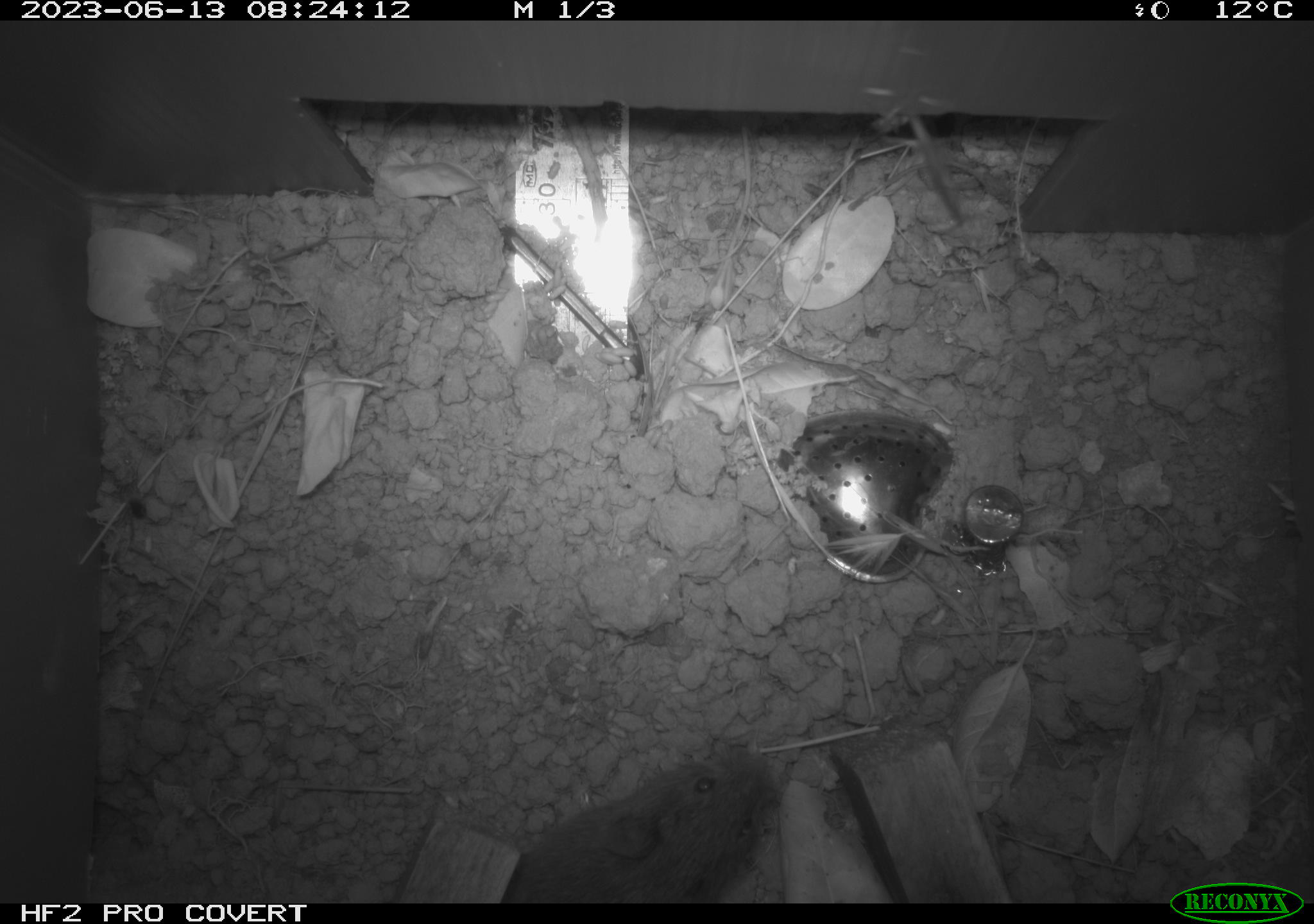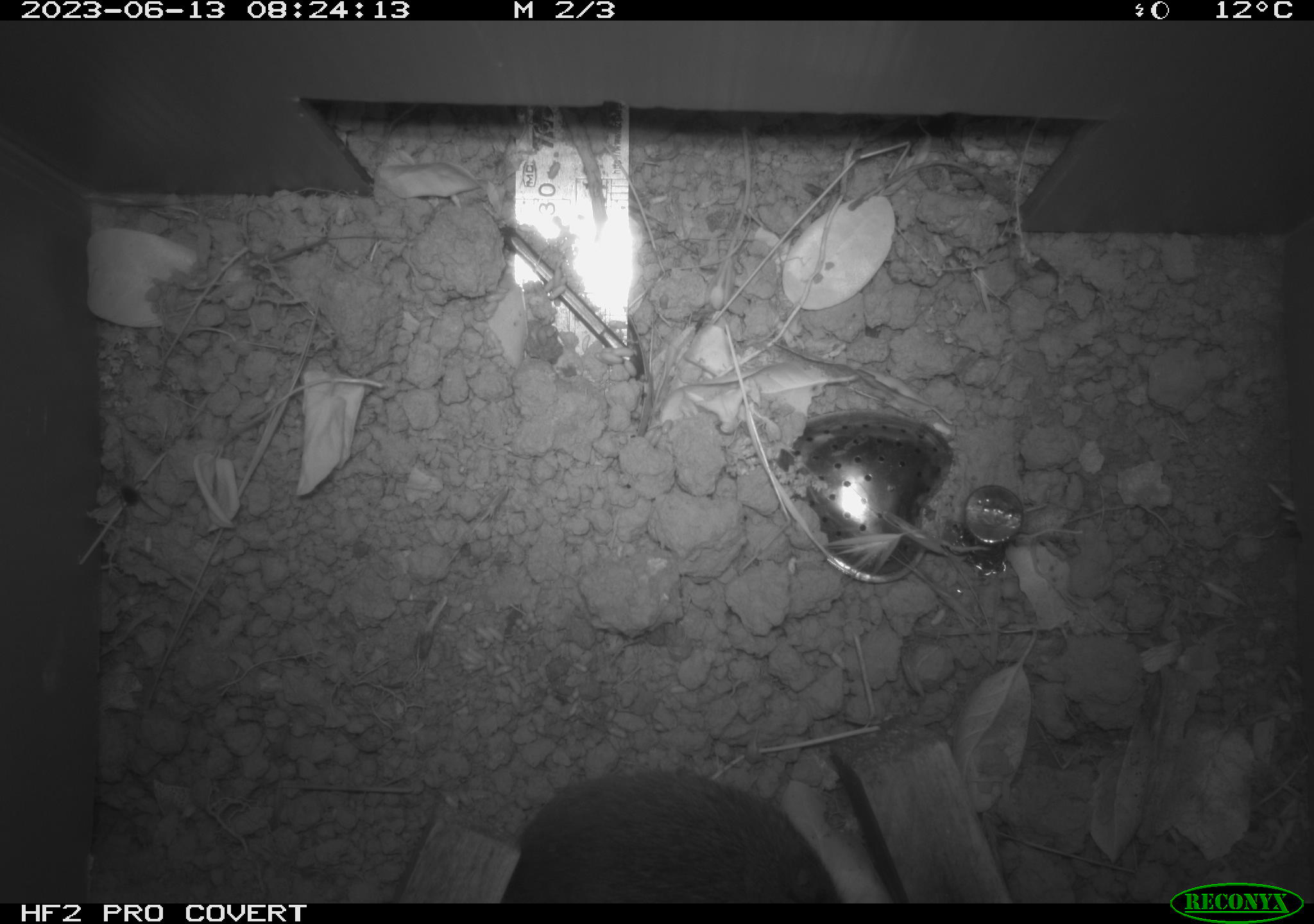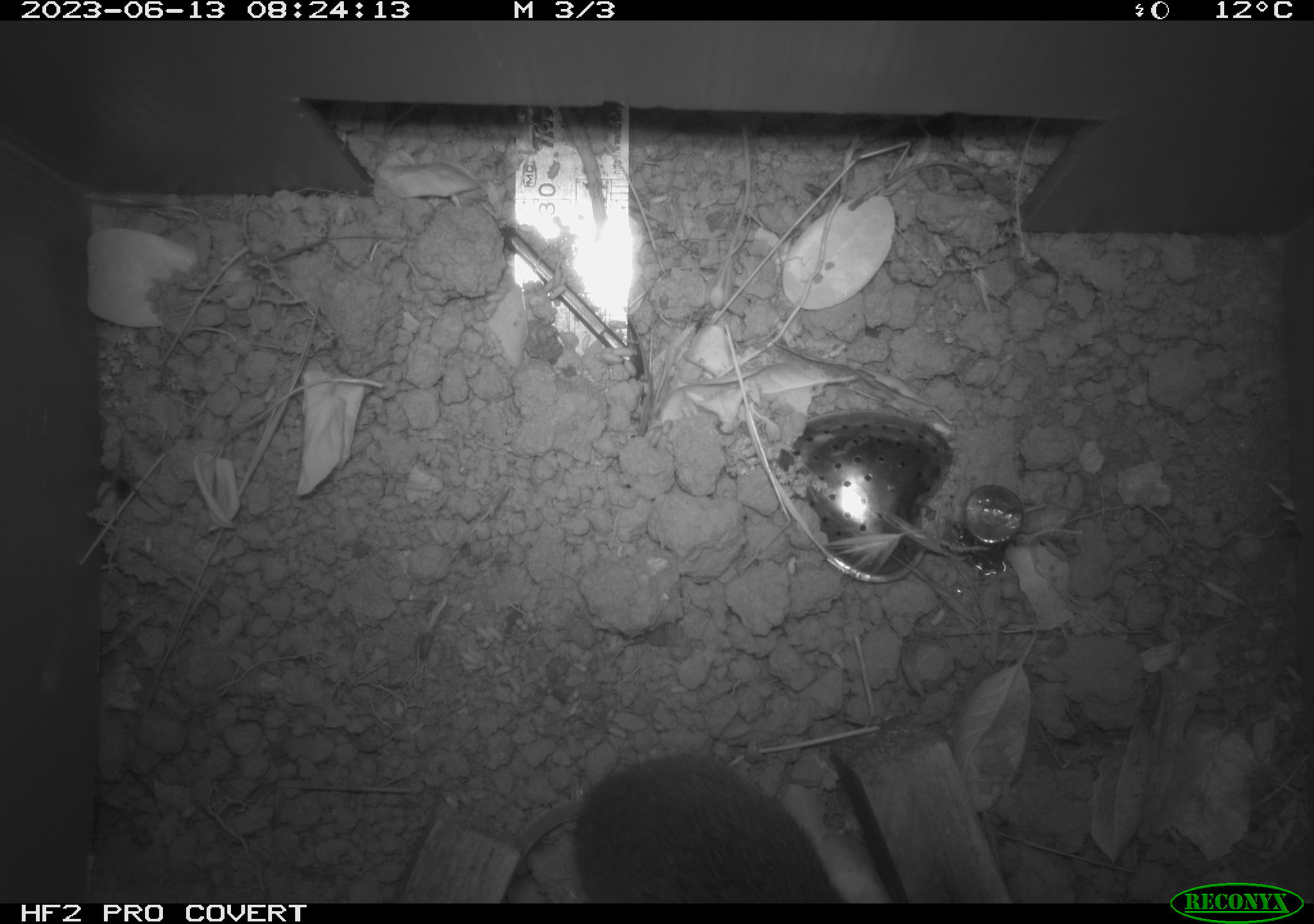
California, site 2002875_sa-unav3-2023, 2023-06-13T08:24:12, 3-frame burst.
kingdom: Animalia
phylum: Chordata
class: Mammalia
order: Rodentia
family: Cricetidae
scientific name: Arvicolinae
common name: voles, lemmings, and muskrats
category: arvicolinae subfamily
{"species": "arvicolinae subfamily (voles, lemmings, and muskrats) (Arvicolinae)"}